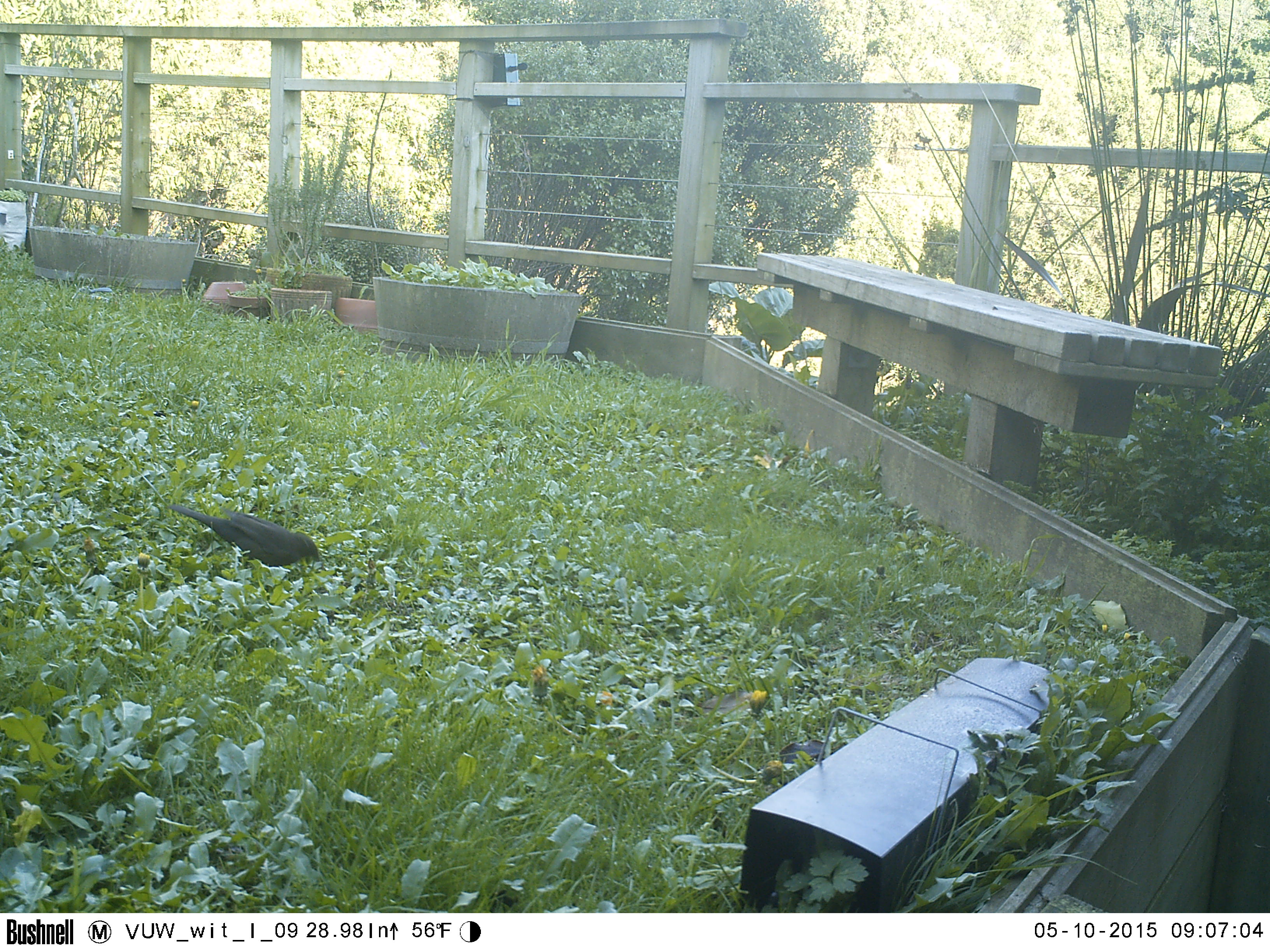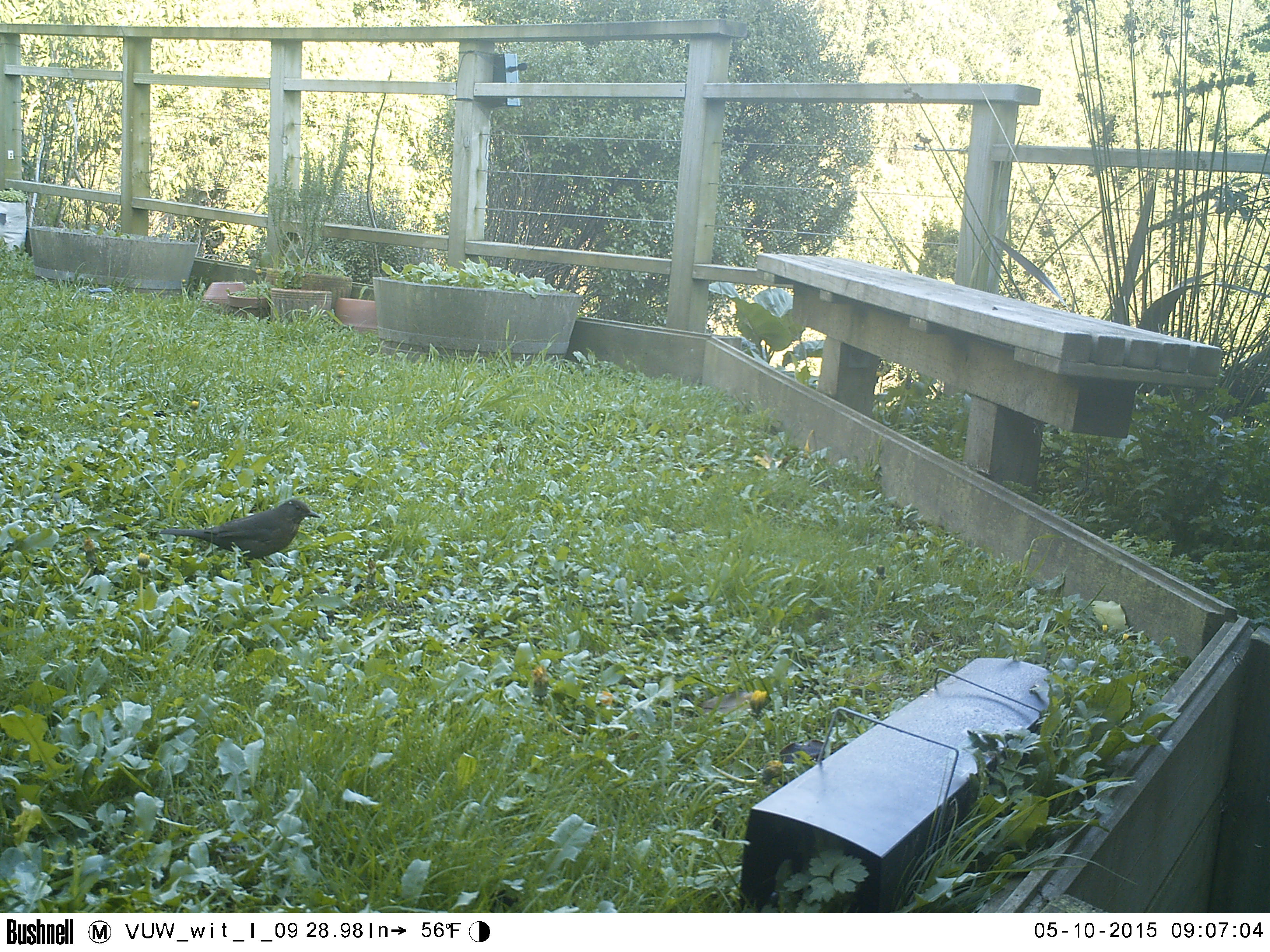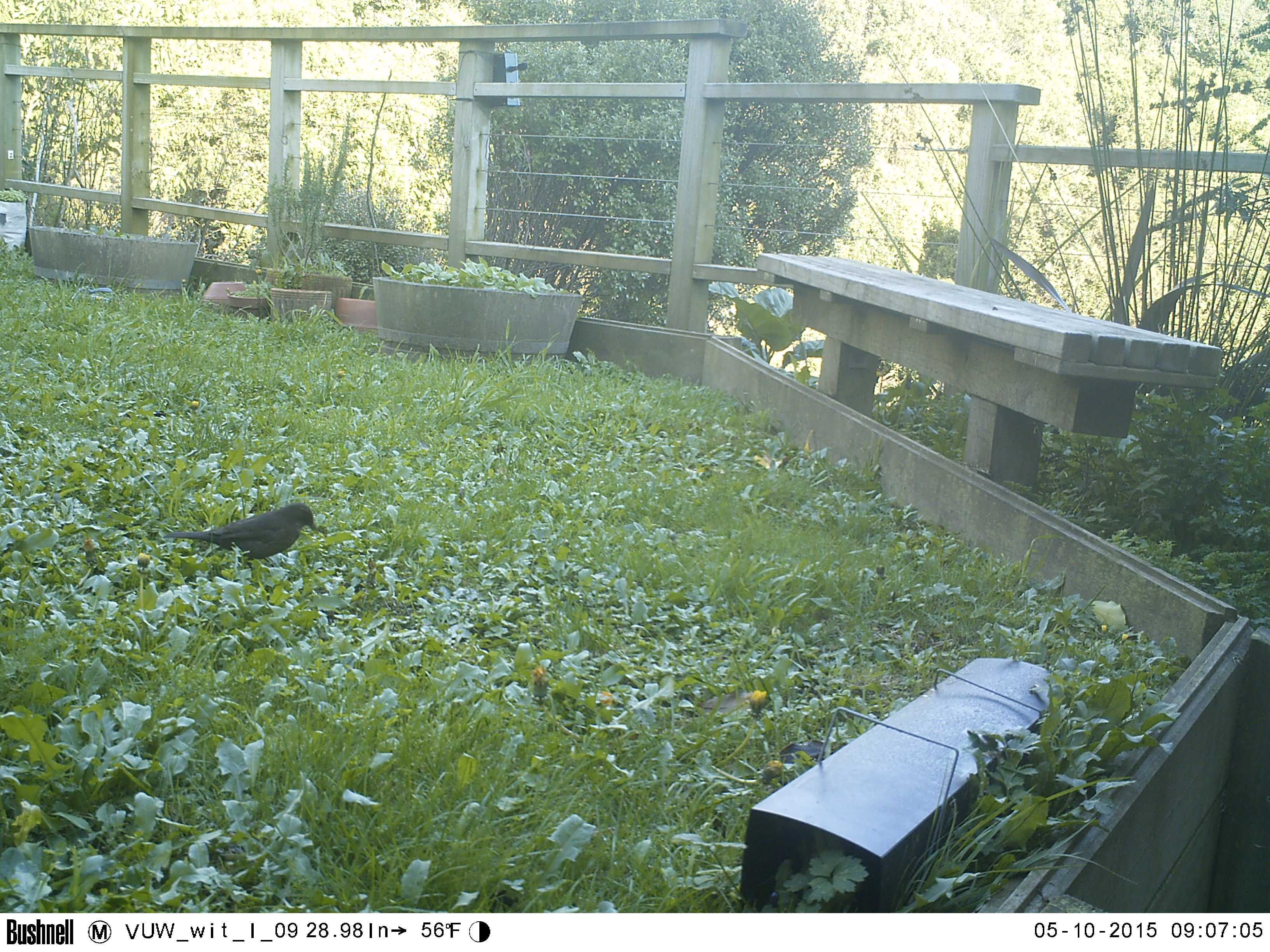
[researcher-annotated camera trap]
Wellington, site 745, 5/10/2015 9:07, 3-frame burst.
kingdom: Animalia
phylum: Chordata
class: Aves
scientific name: Aves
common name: bird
Bird (Aves).